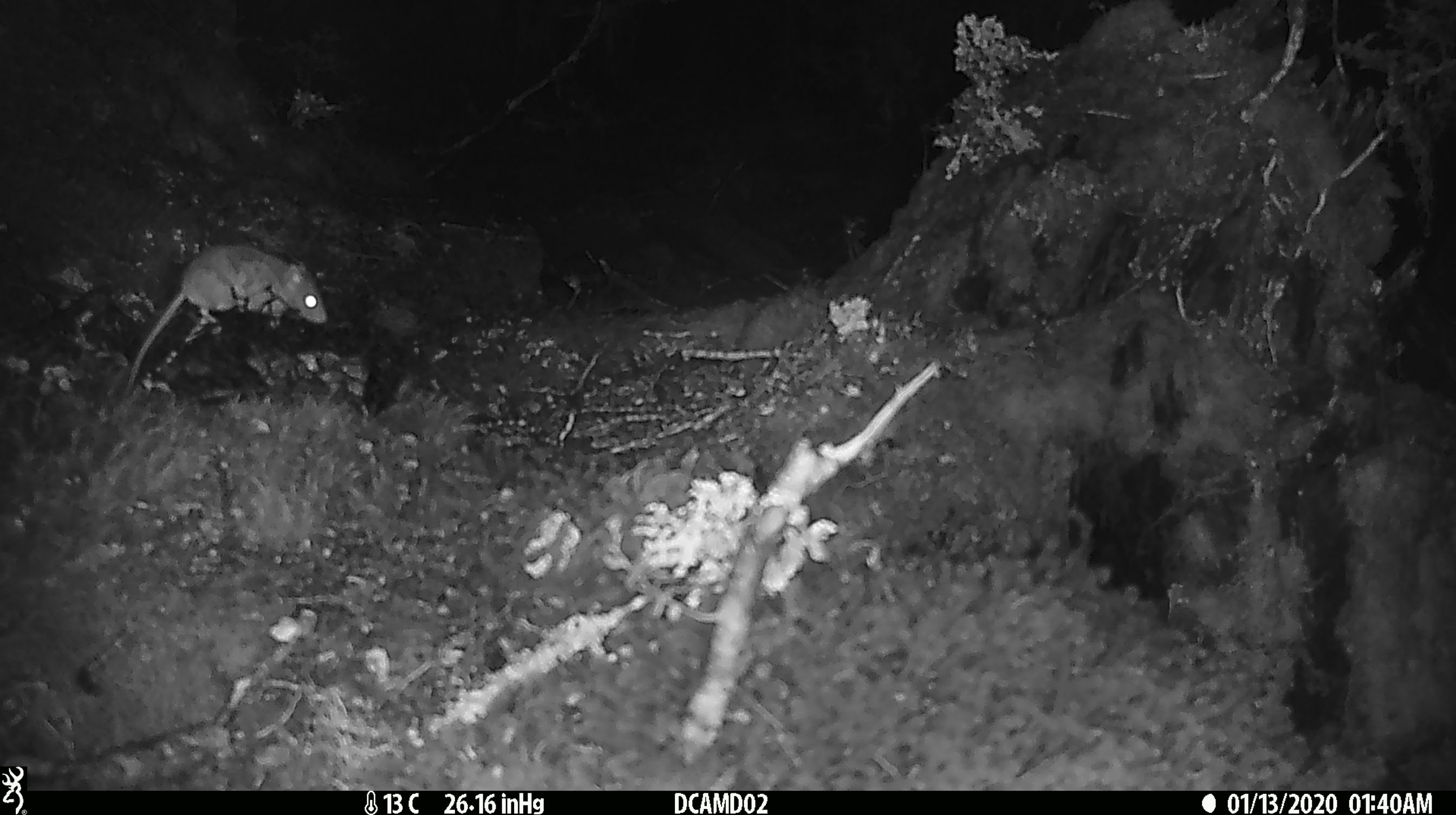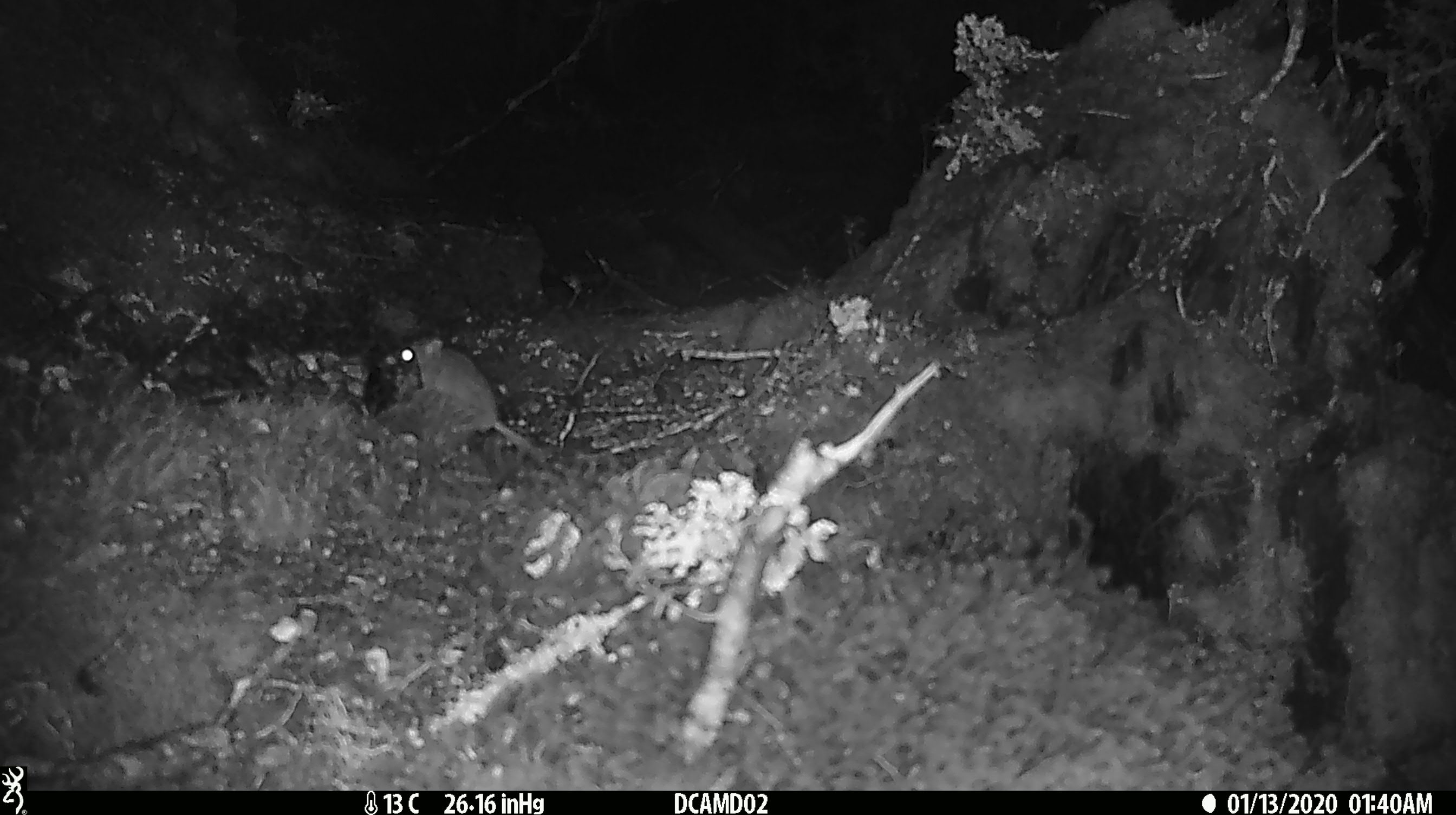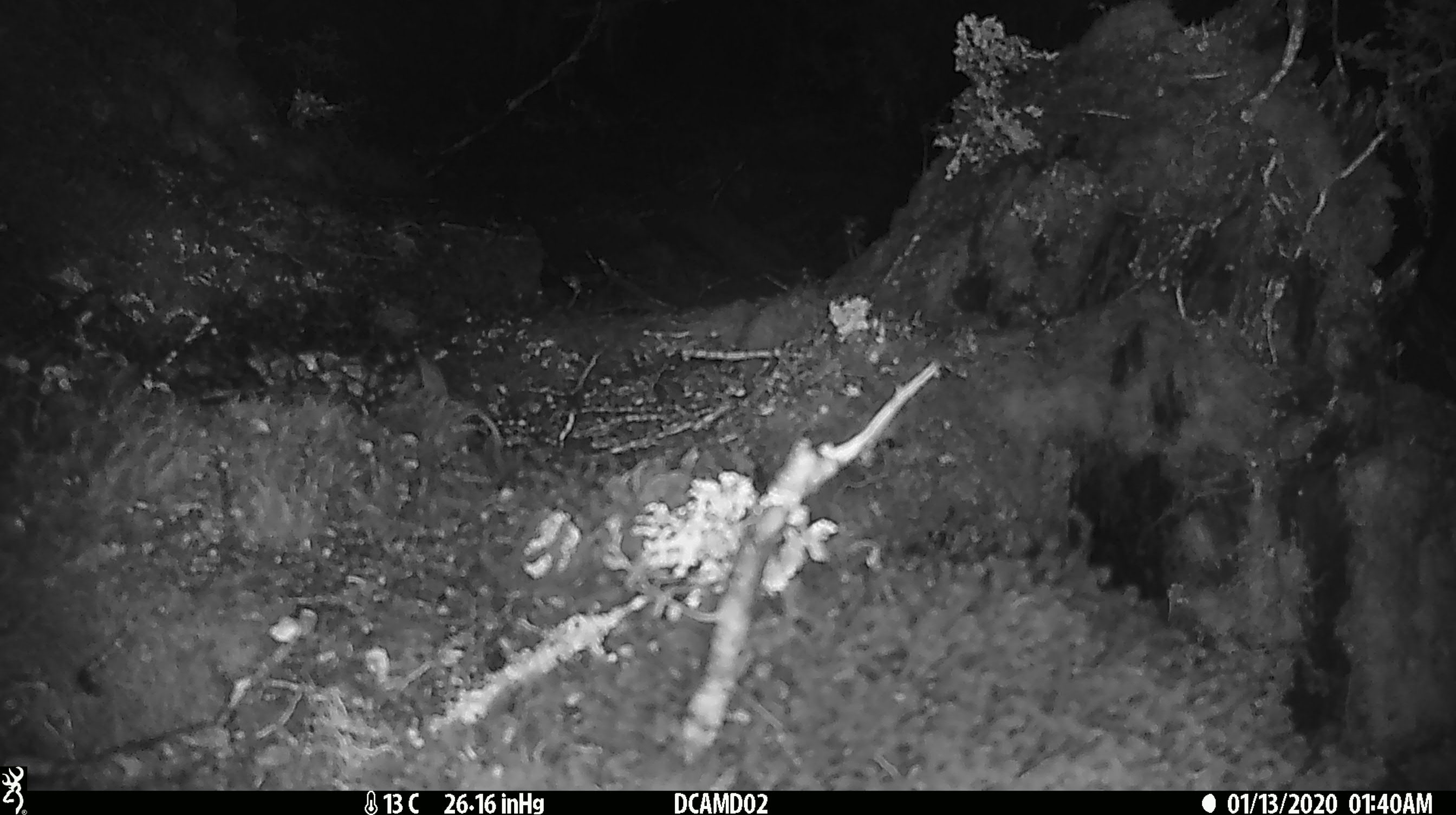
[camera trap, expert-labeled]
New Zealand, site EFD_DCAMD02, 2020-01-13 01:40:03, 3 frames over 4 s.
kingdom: Animalia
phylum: Chordata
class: Mammalia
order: Rodentia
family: Muridae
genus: Mus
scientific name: Mus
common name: mouse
Mouse (Mus).